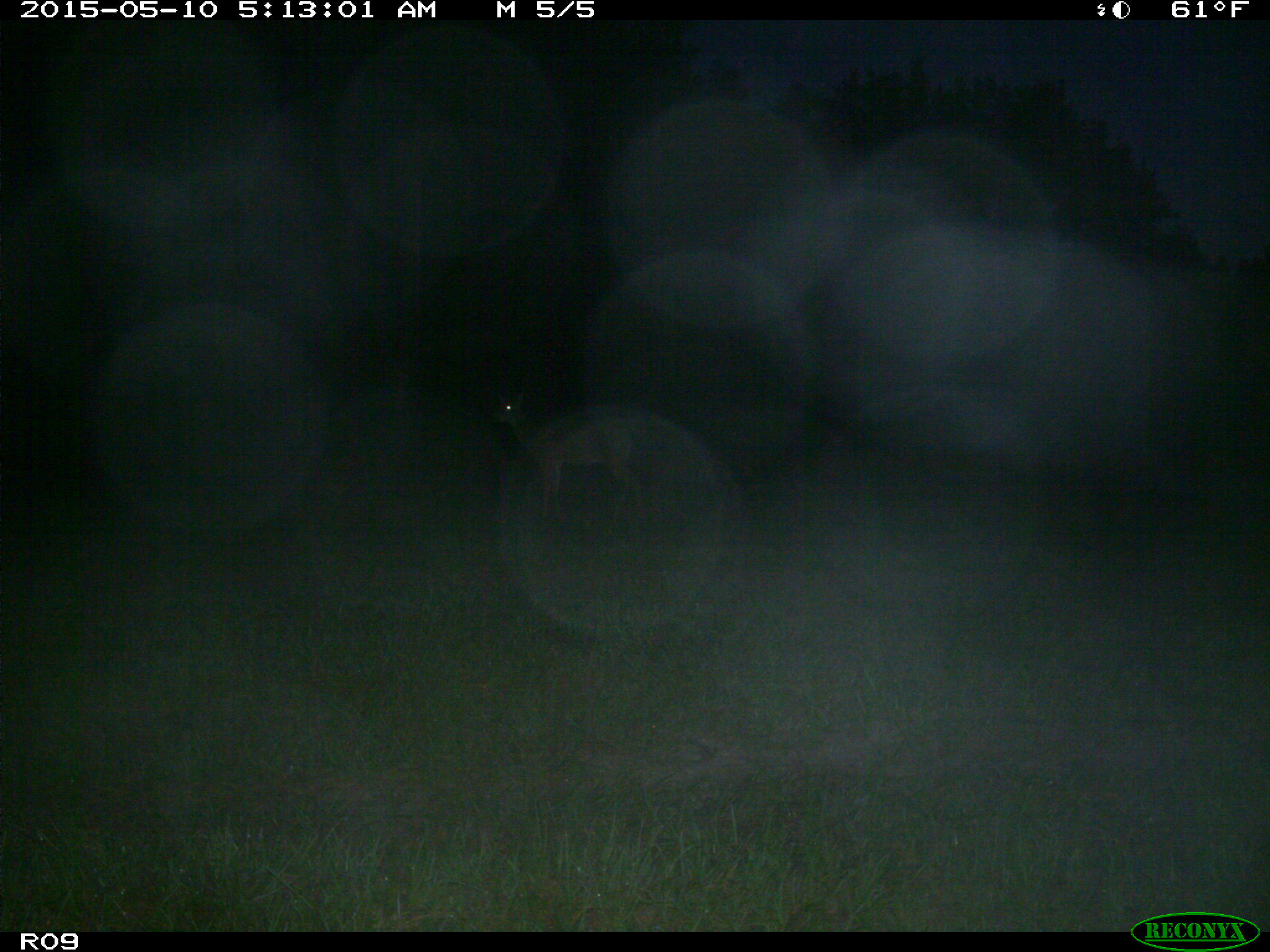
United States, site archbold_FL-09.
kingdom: Animalia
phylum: Chordata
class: Mammalia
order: Artiodactyla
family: Cervidae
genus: Odocoileus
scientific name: Odocoileus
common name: deer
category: unidentified deer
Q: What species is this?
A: Unidentified deer (deer) (Odocoileus).